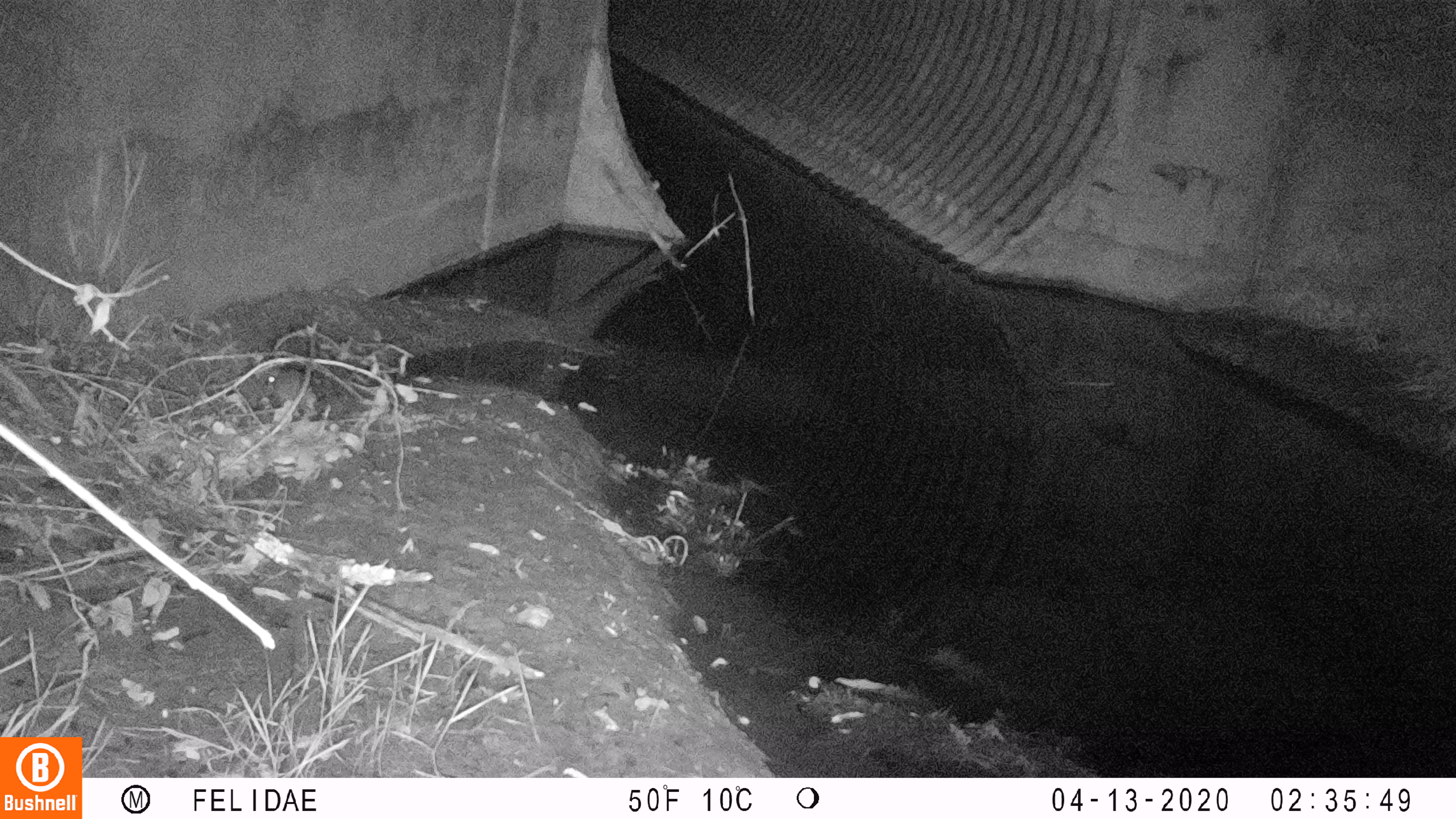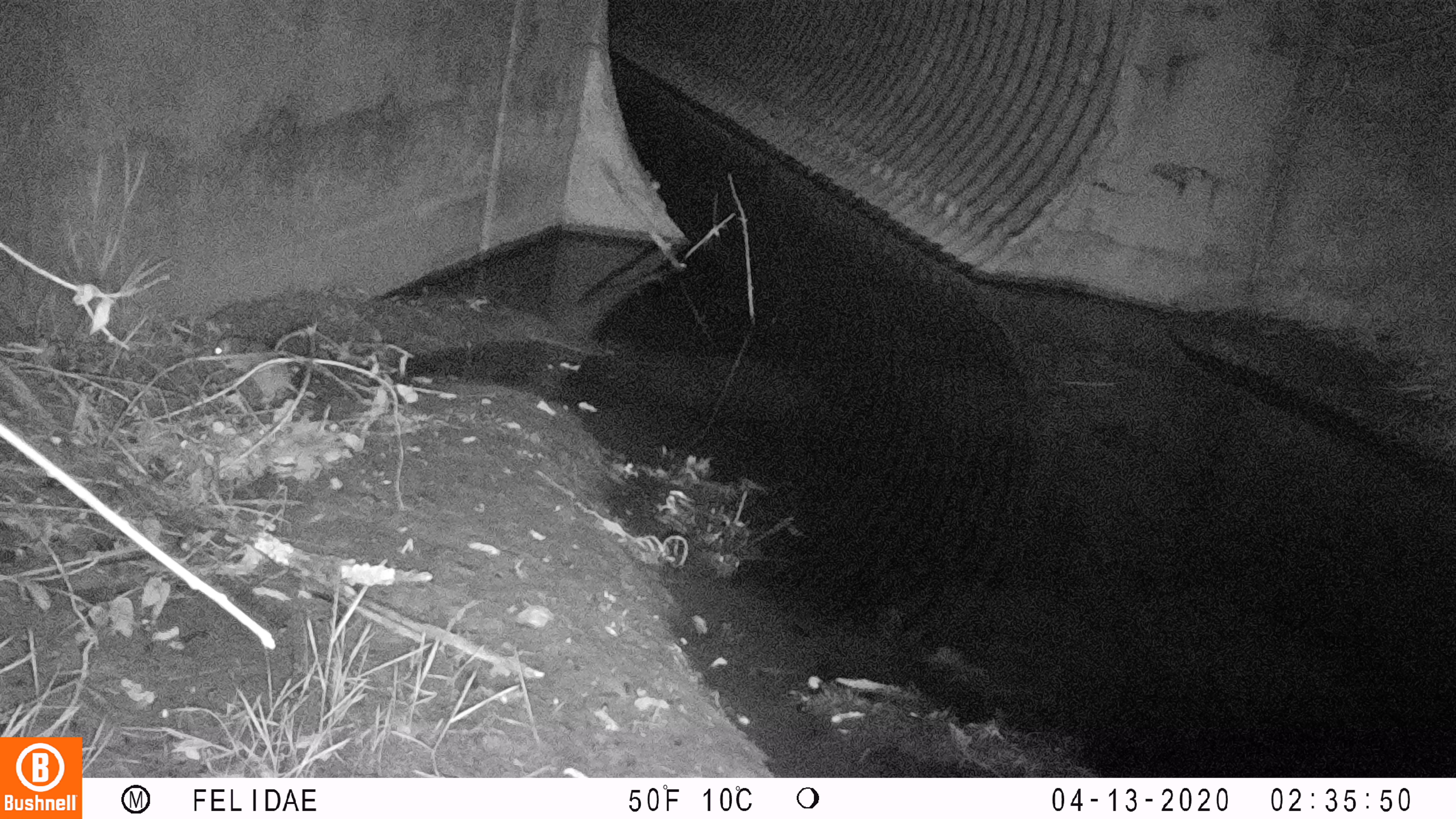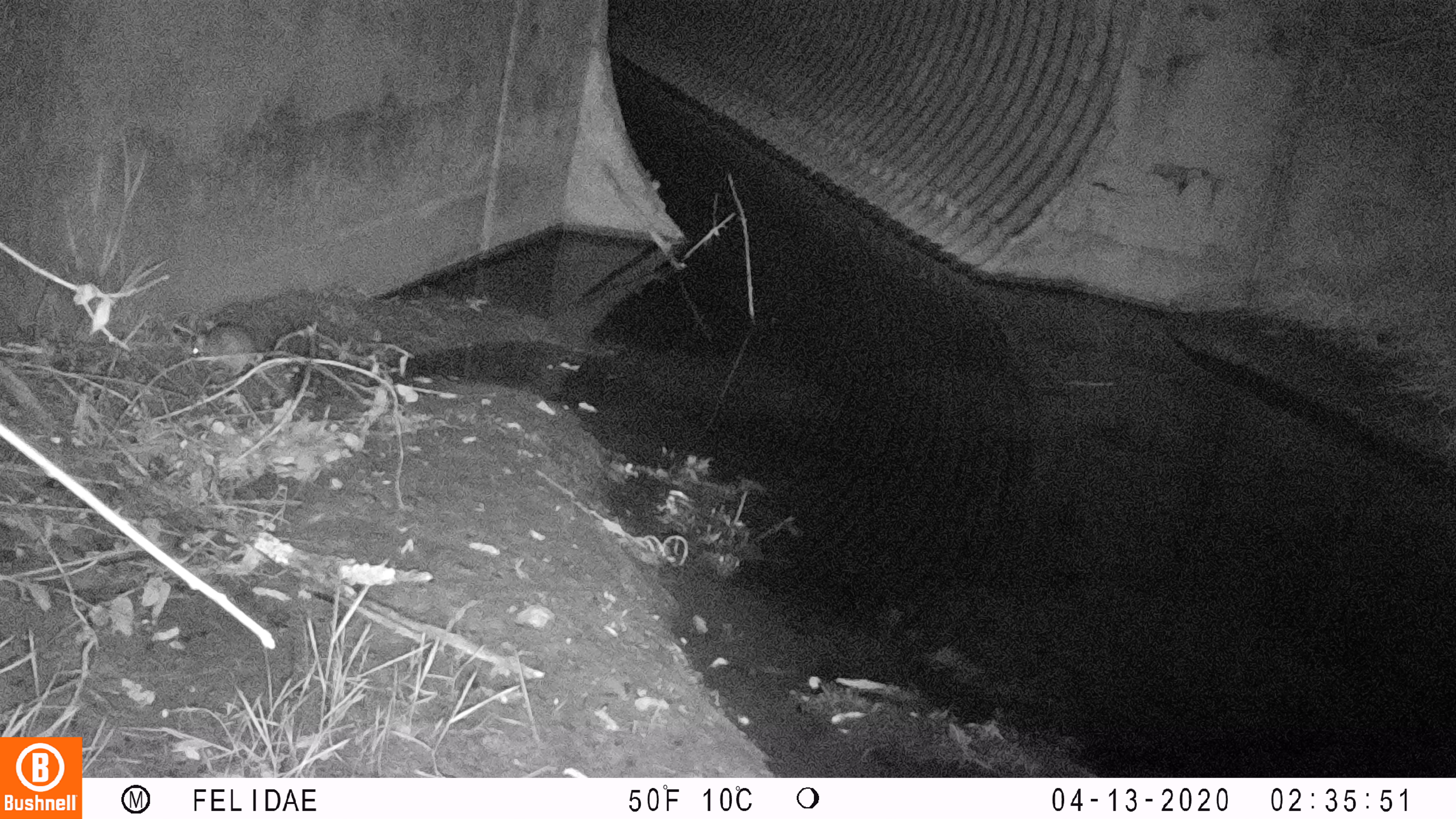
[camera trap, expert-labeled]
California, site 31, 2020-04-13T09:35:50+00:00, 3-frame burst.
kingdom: Animalia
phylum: Chordata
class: Mammalia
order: Rodentia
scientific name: Rodentia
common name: mouse or rat